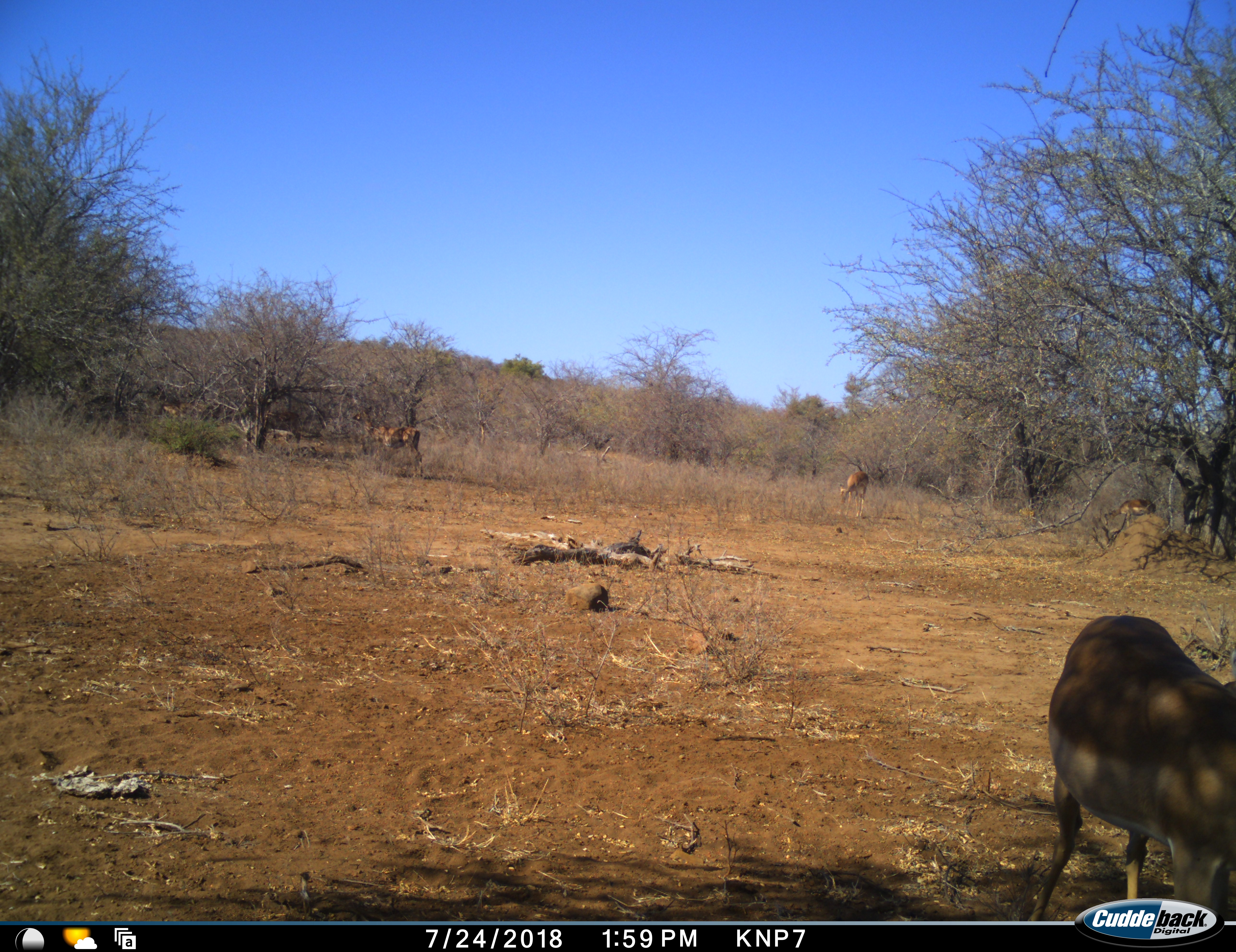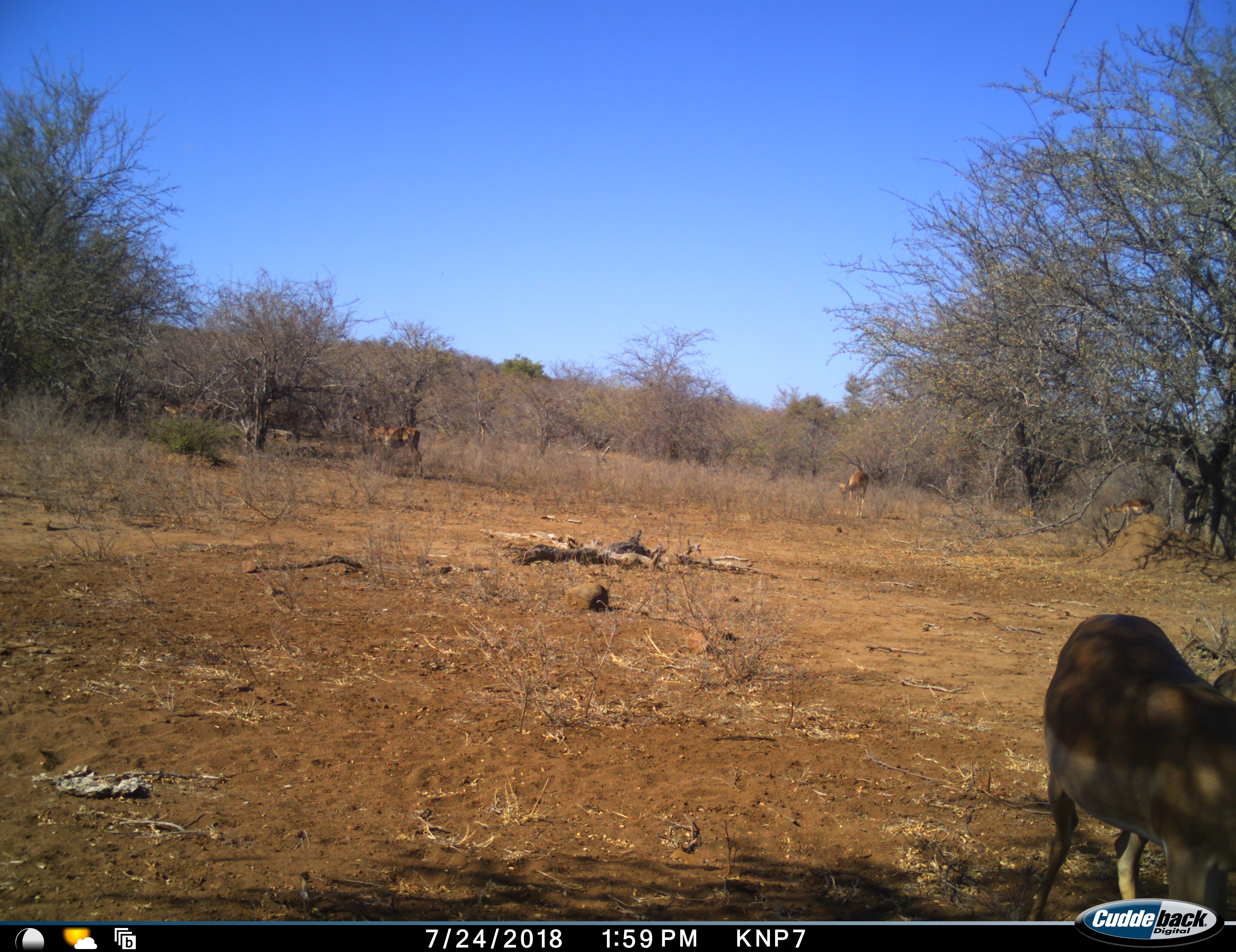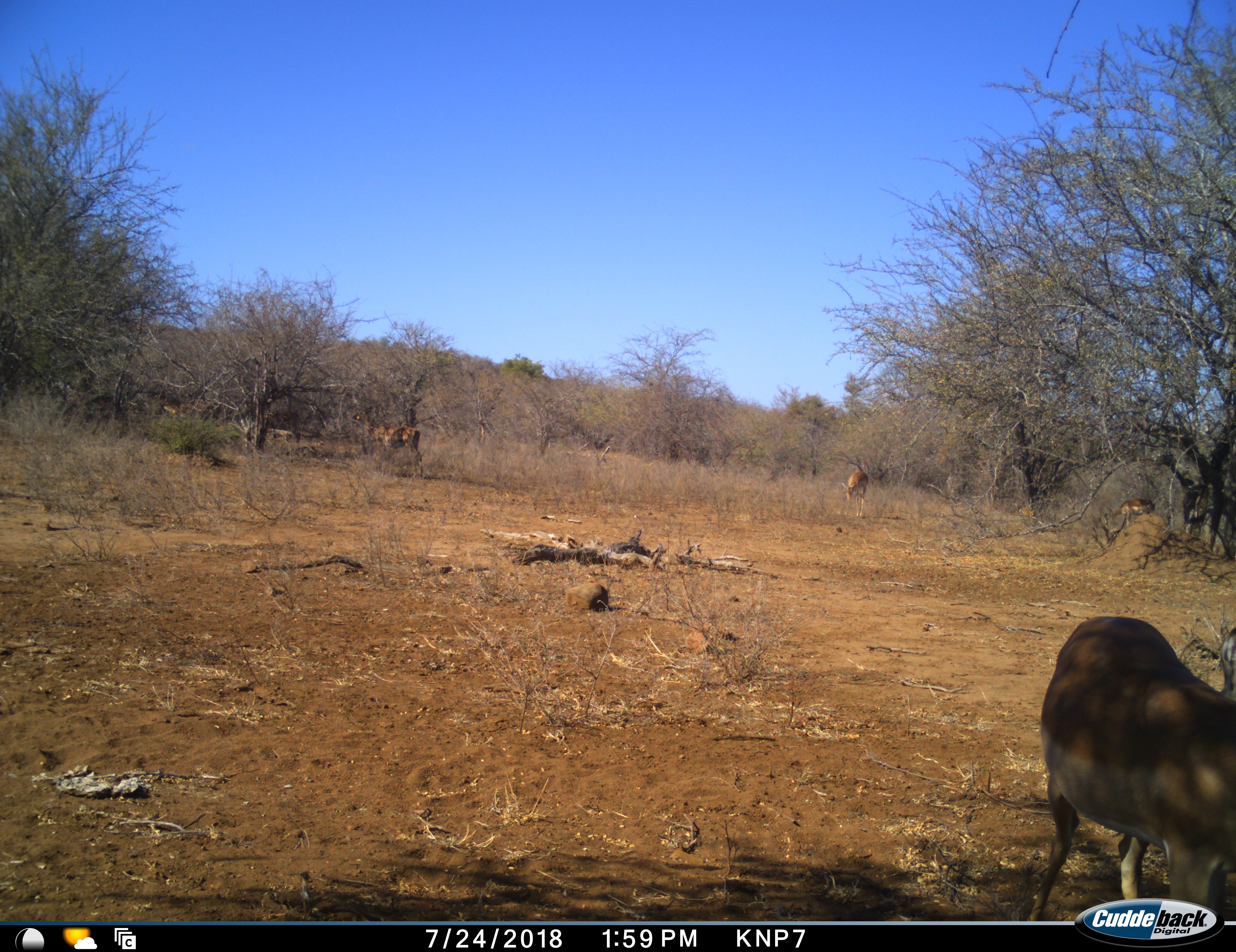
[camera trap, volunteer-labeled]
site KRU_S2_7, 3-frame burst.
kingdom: Animalia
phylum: Chordata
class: Mammalia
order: Artiodactyla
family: Bovidae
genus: Aepyceros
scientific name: Aepyceros melampus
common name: impala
Impala (Aepyceros melampus), count 4. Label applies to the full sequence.